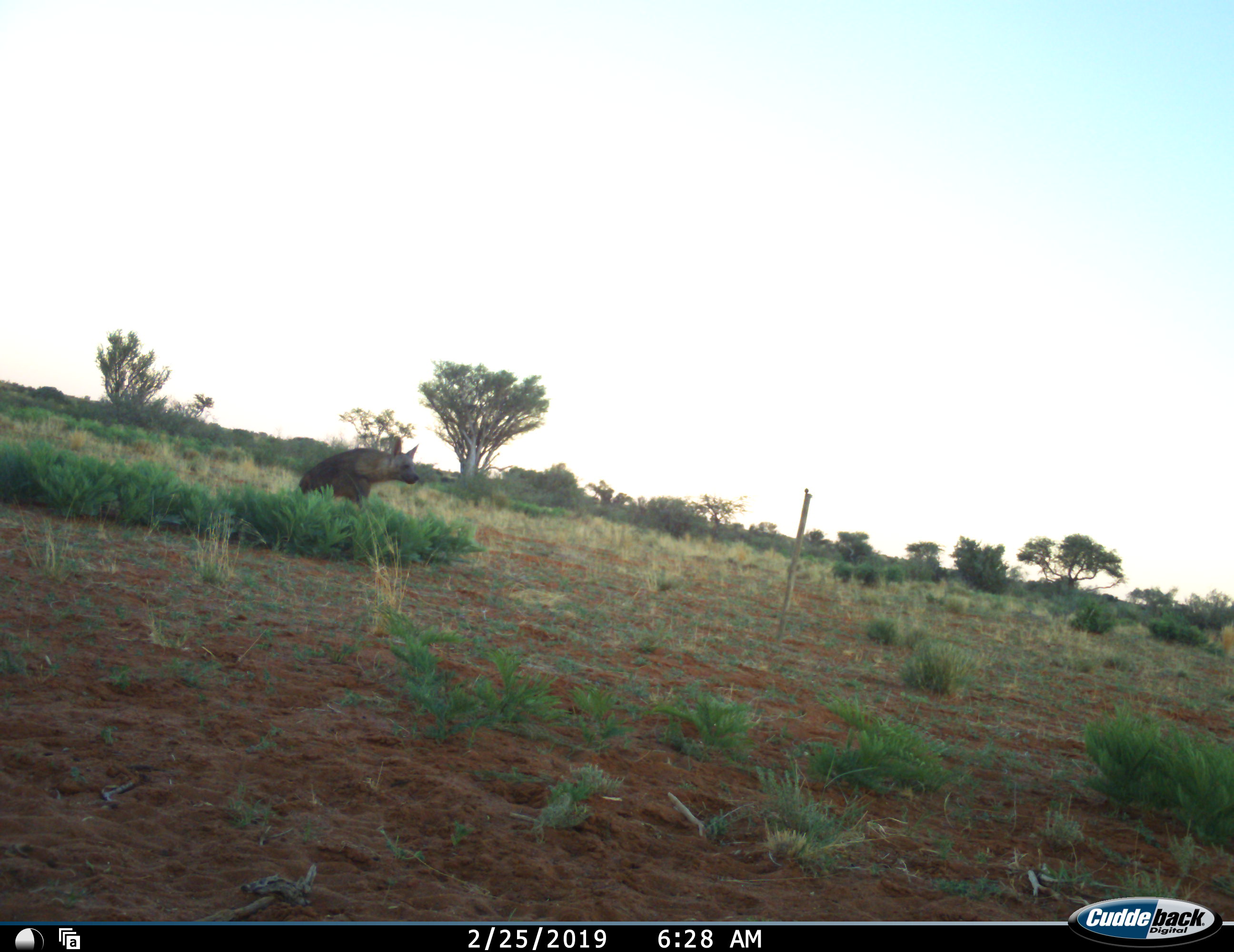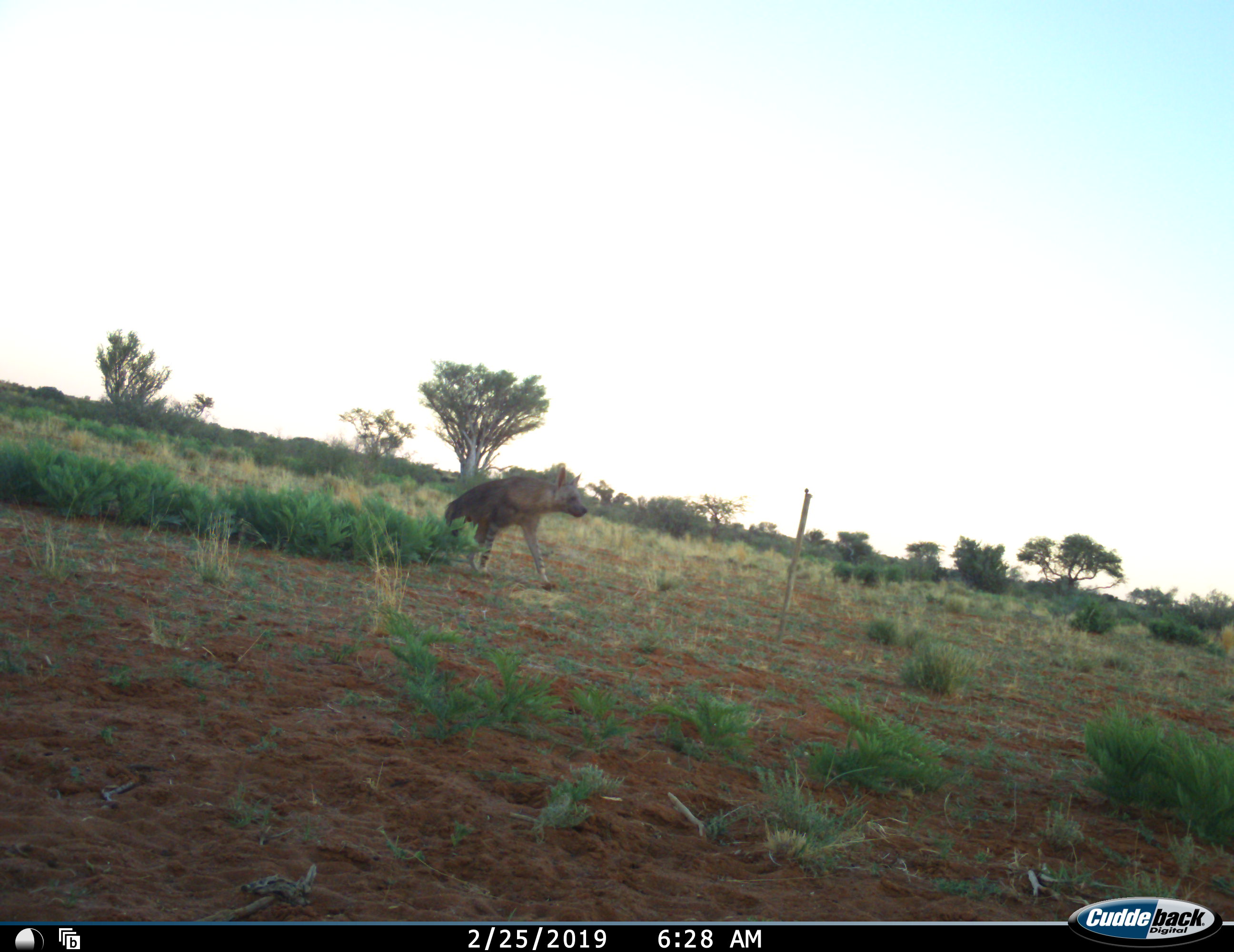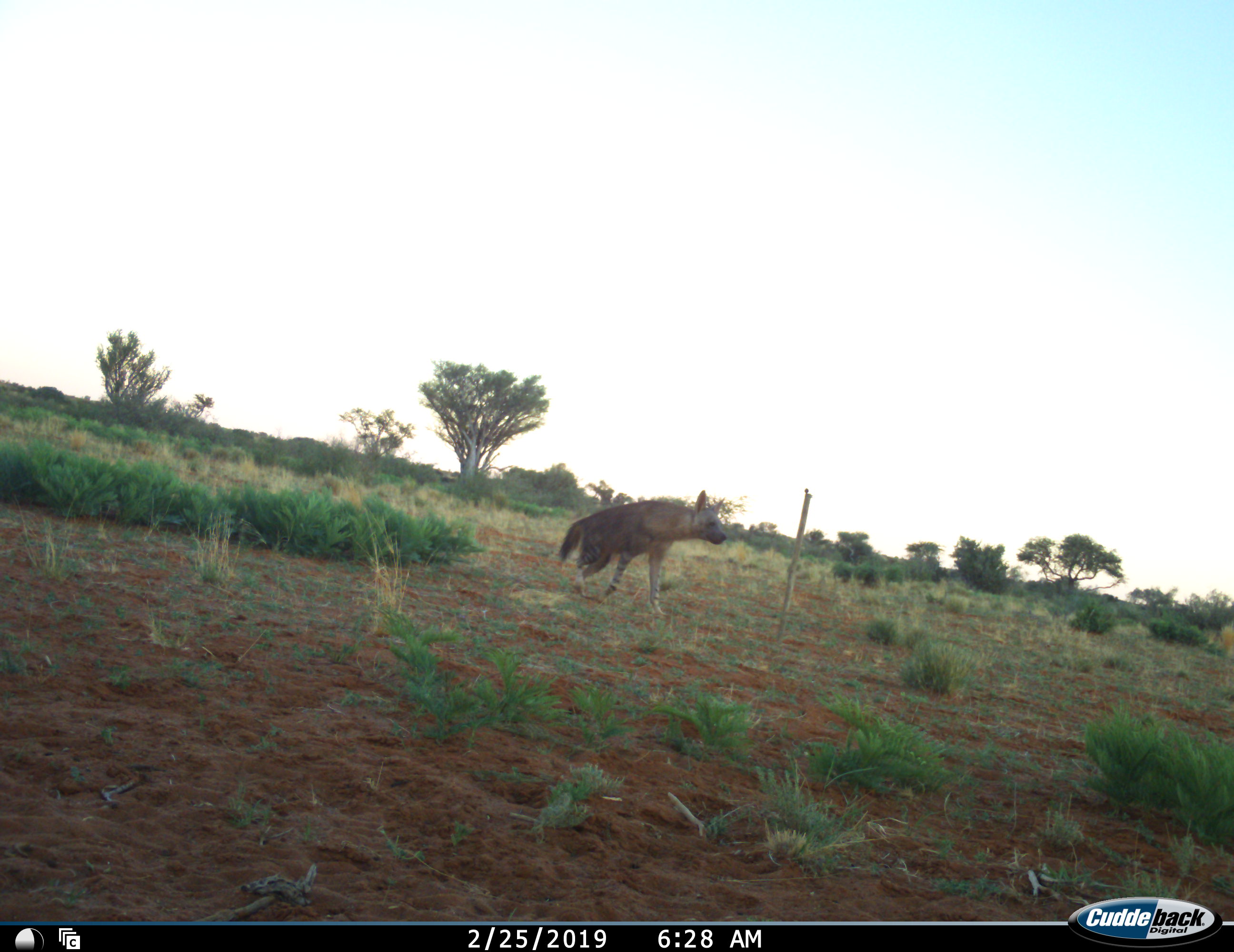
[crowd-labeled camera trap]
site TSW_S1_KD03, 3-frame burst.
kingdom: Animalia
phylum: Chordata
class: Mammalia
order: Carnivora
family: Hyaenidae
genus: Parahyaena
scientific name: Parahyaena brunnea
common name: brown hyena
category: hyenabrown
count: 1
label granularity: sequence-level